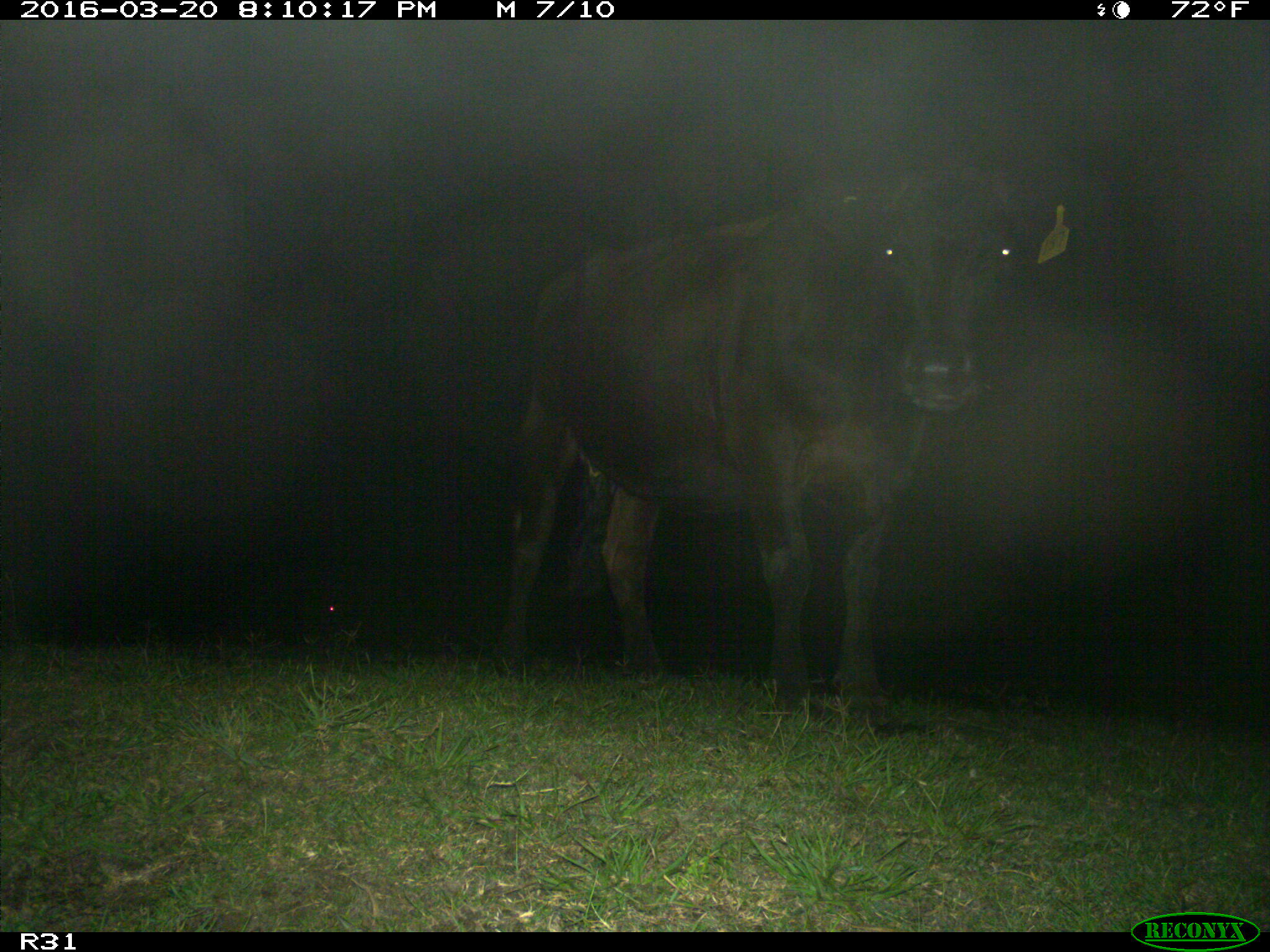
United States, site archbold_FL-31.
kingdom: Animalia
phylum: Chordata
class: Mammalia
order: Artiodactyla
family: Bovidae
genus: Bos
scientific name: Bos taurus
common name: domestic cow